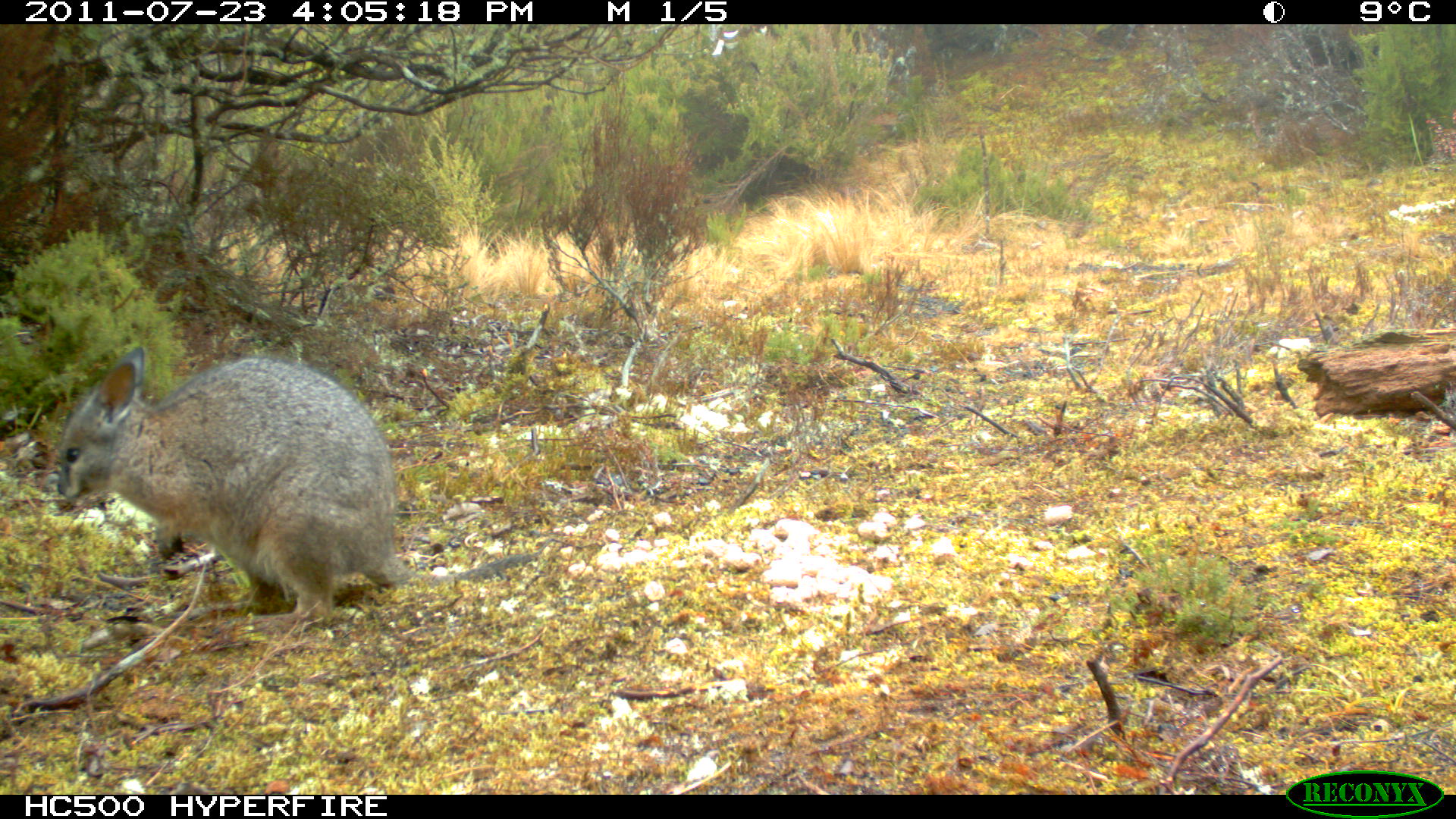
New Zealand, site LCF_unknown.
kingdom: Animalia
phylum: Chordata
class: Mammalia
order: Diprotodontia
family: Macropodidae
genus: Notamacropus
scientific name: Notamacropus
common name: wallaby